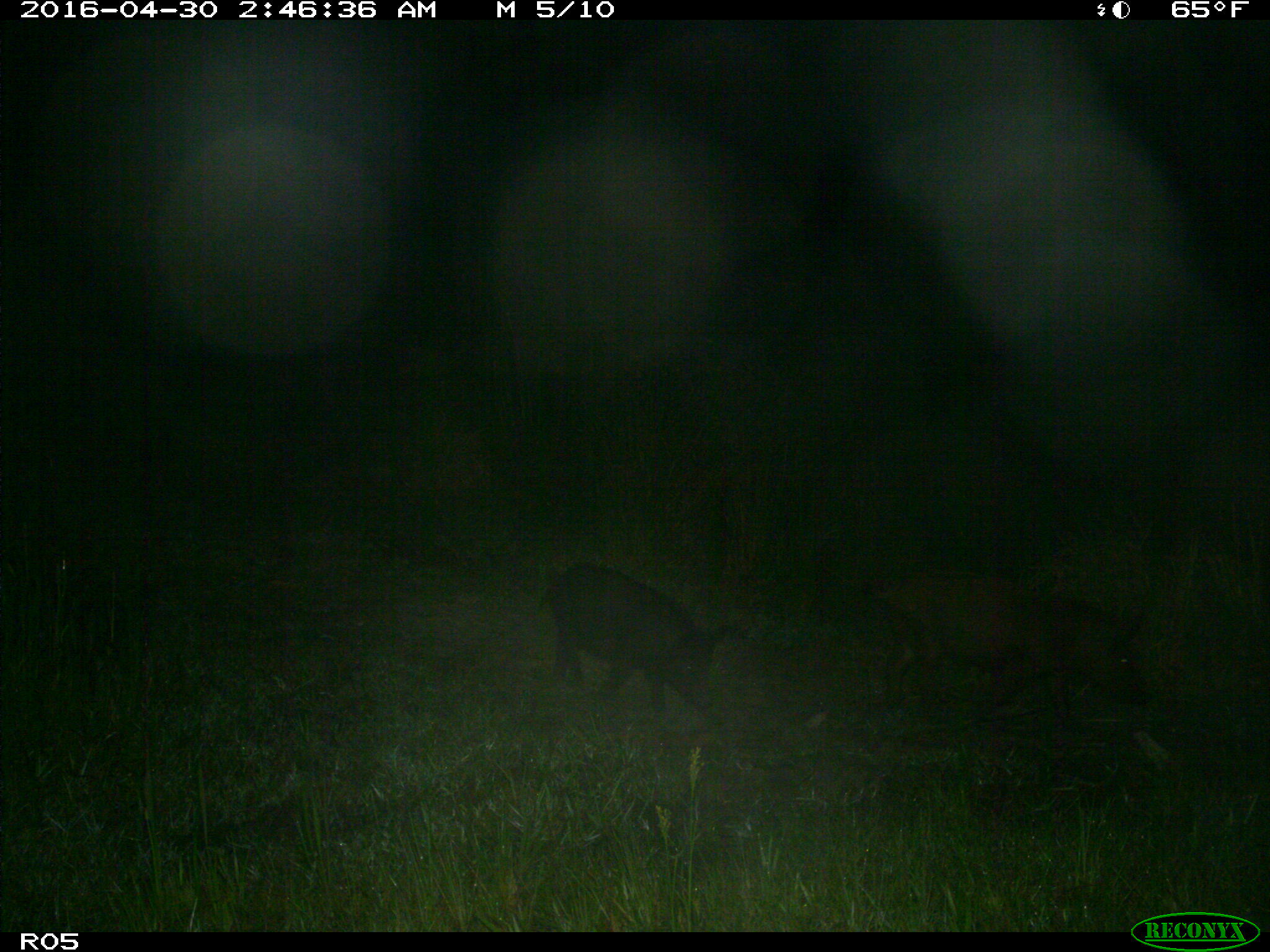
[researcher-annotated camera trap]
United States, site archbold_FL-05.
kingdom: Animalia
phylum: Chordata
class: Mammalia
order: Artiodactyla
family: Suidae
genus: Sus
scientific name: Sus scrofa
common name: wild boar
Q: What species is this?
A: Sus scrofa (wild boar).